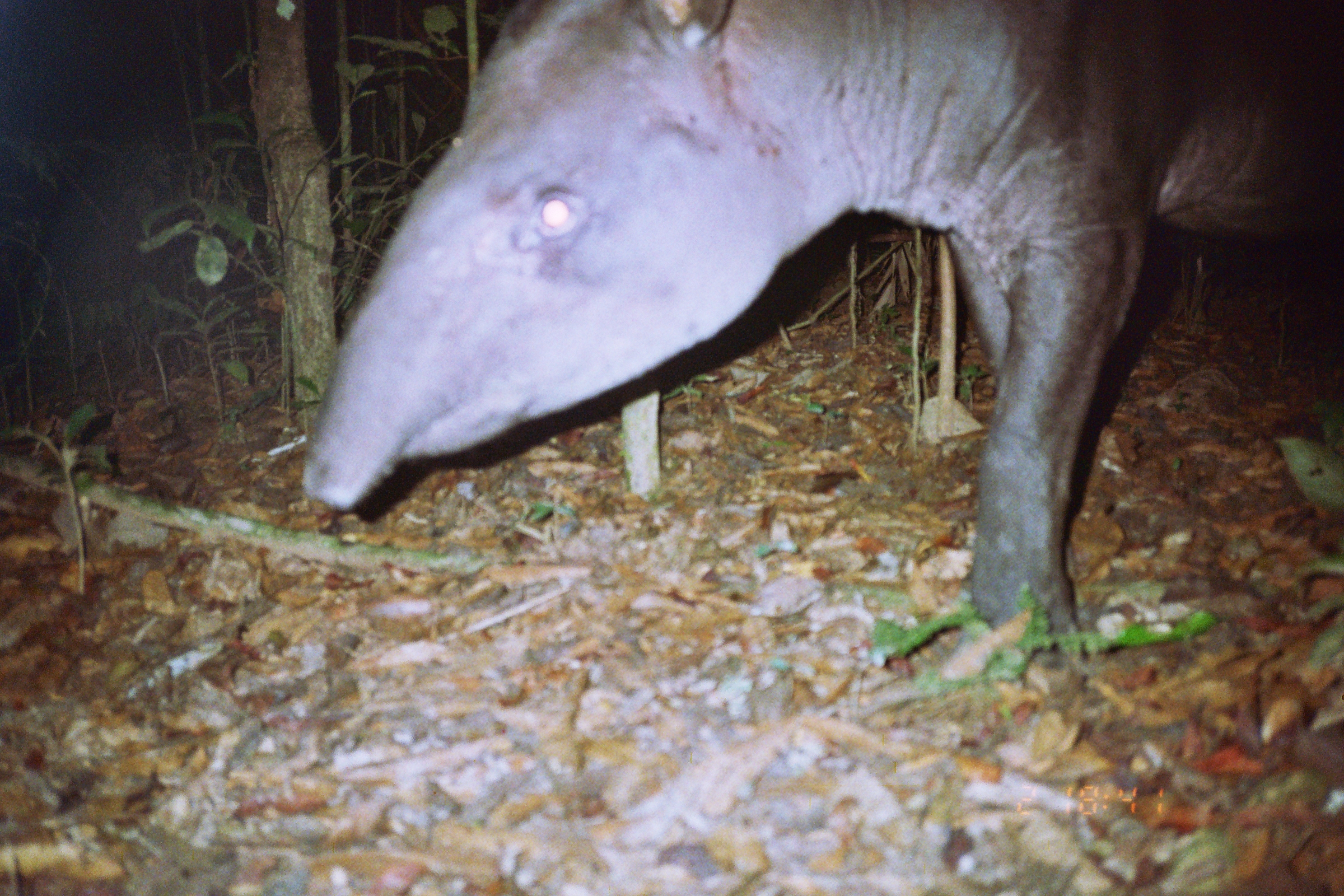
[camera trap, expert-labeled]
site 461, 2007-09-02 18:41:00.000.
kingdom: Animalia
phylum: Chordata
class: Mammalia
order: Perissodactyla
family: Tapiridae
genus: Tapirus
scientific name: Tapirus terrestris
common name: south american tapir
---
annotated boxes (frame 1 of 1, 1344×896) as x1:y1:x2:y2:
tapirus terrestris: 304:0:1344:636